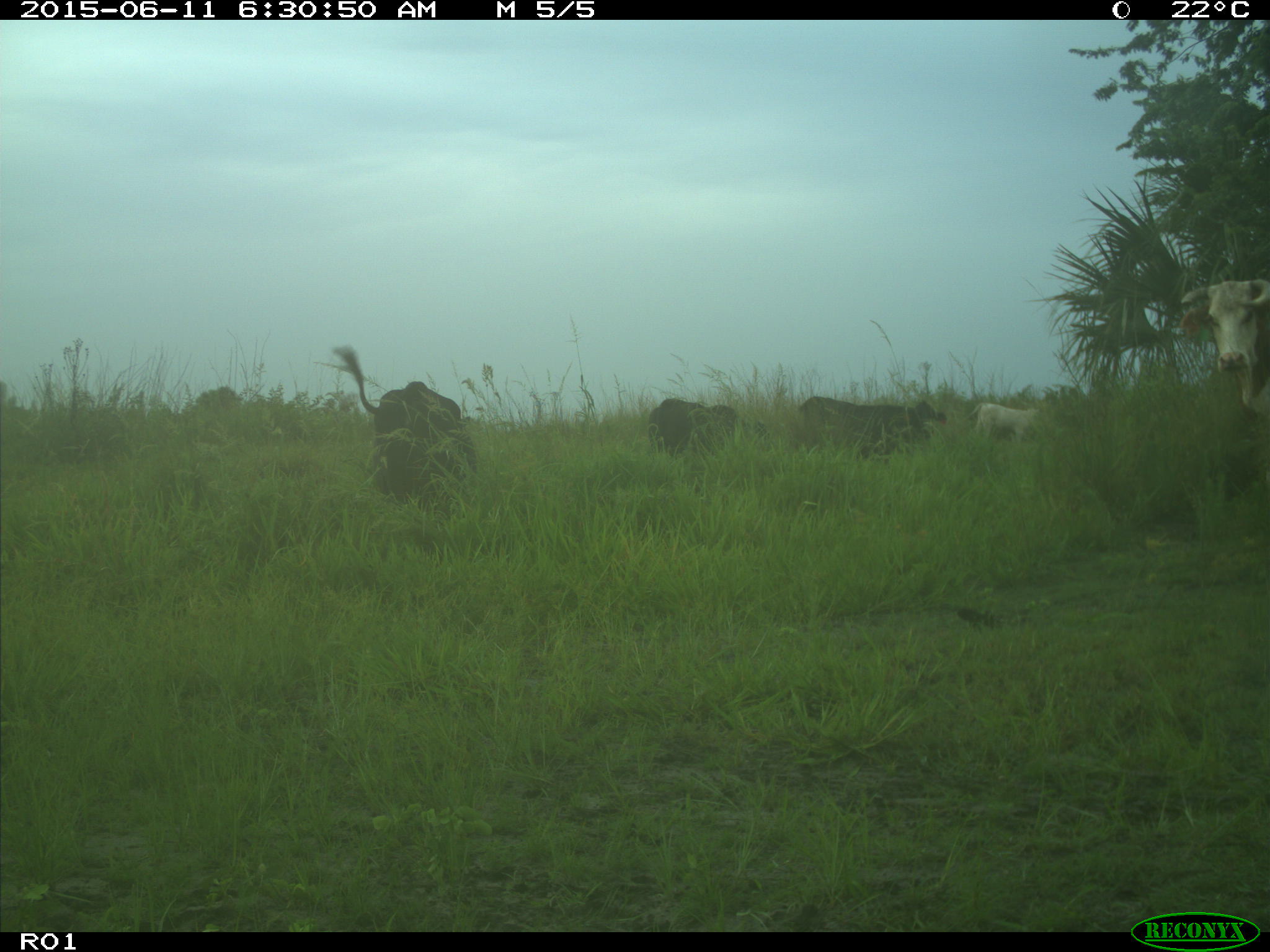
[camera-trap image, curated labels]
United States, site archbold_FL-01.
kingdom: Animalia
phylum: Chordata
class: Mammalia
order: Artiodactyla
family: Bovidae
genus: Bos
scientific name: Bos taurus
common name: domestic cow